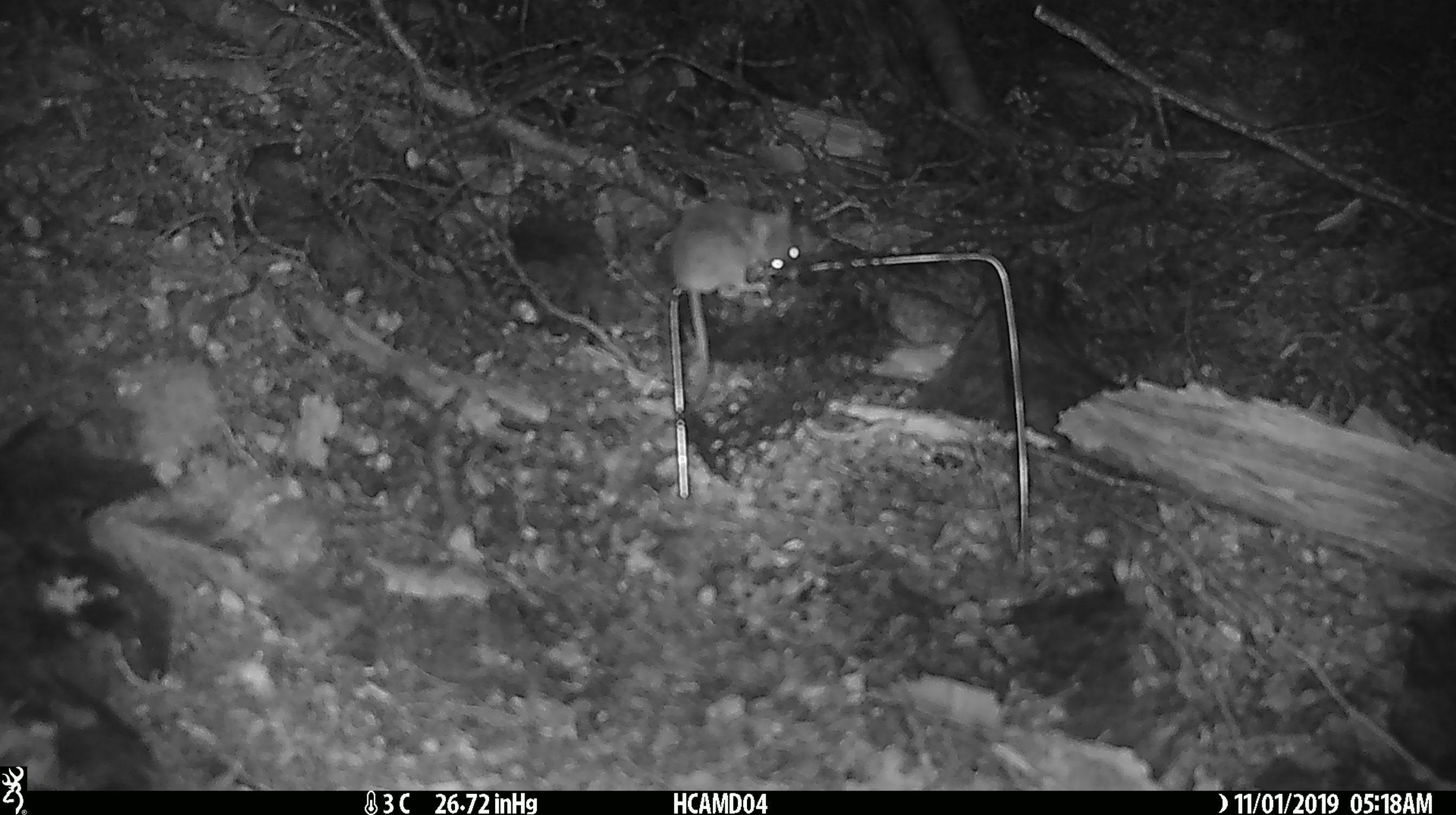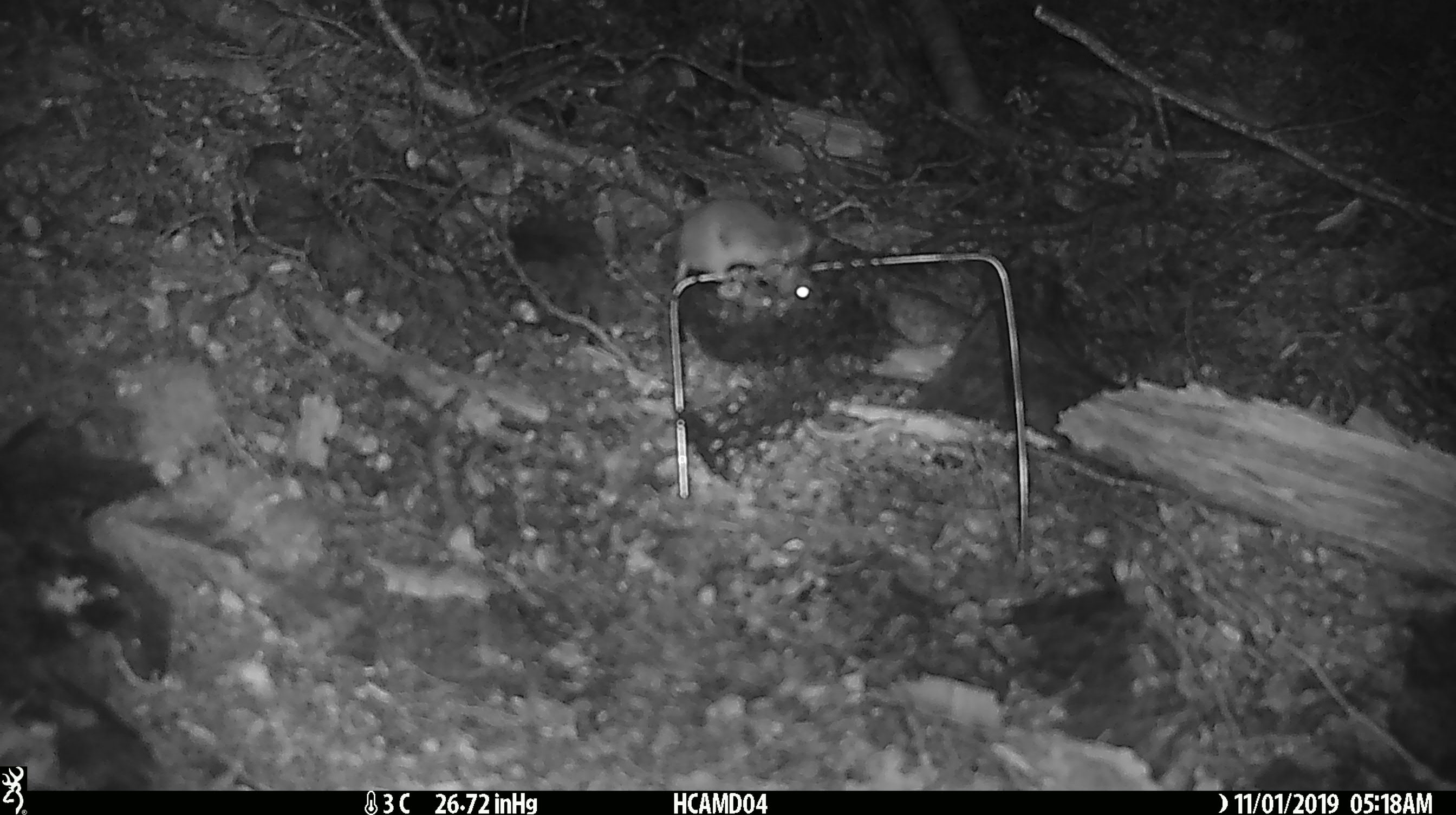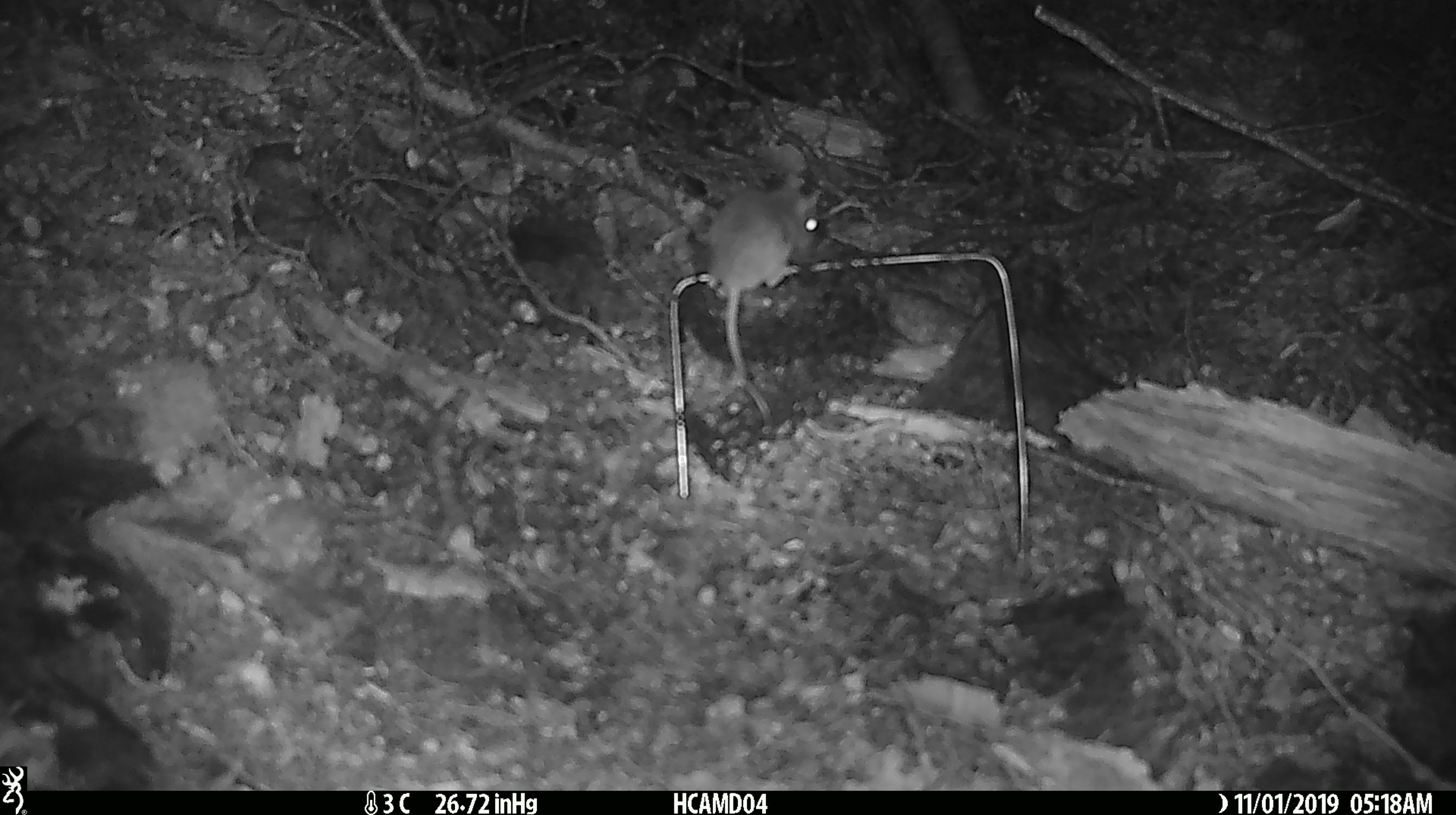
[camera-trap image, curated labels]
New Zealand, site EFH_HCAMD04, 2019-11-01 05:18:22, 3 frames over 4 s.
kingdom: Animalia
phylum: Chordata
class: Mammalia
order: Rodentia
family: Muridae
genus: Mus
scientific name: Mus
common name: mouse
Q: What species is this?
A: Mouse (Mus).